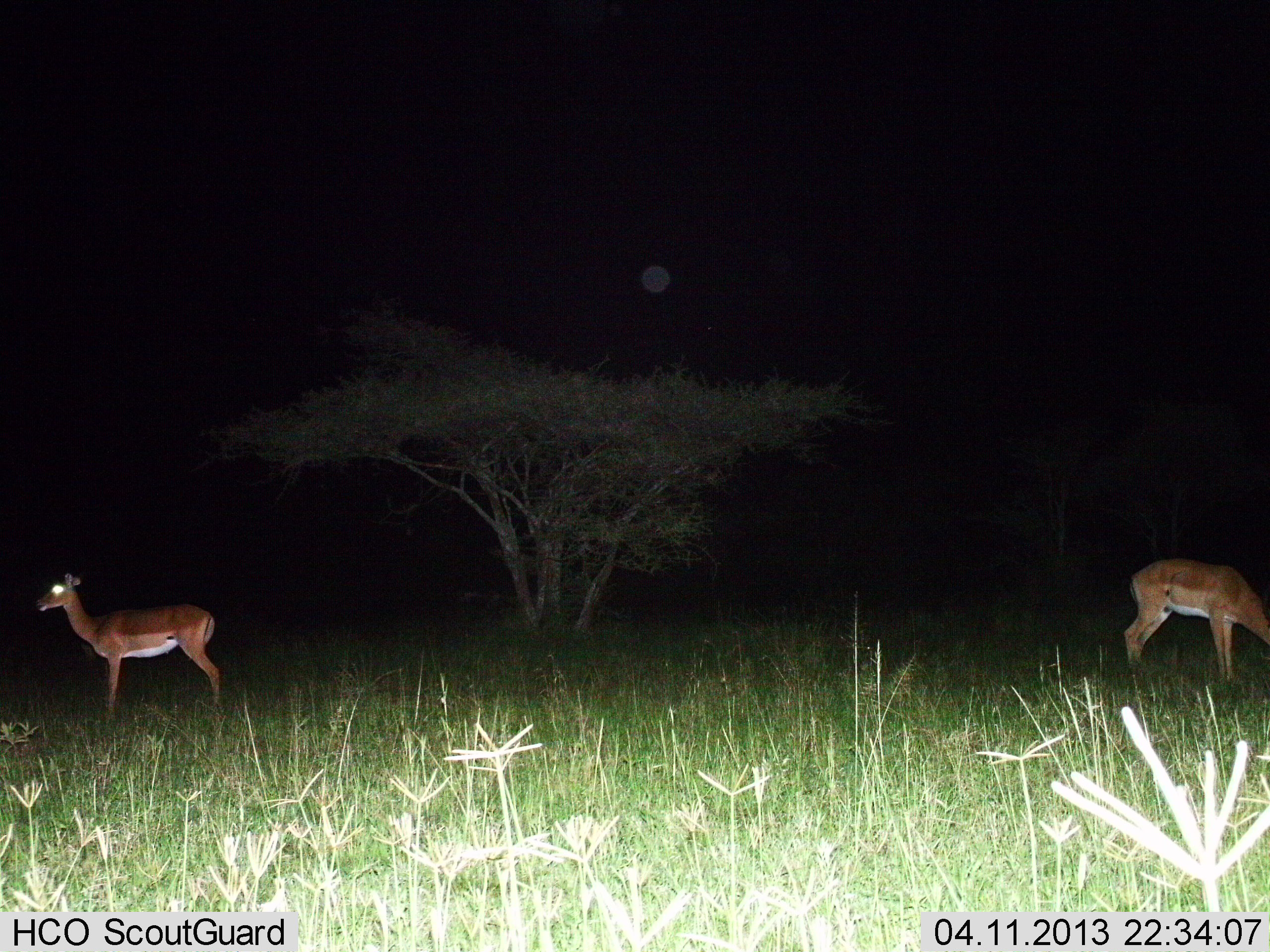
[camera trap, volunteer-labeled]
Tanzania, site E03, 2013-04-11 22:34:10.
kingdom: Animalia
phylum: Chordata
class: Mammalia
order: Artiodactyla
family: Bovidae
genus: Aepyceros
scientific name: Aepyceros melampus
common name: impala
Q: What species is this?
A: Impala (Aepyceros melampus).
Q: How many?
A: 2.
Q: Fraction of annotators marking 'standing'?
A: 91%.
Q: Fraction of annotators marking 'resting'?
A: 0%.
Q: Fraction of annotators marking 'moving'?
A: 5%.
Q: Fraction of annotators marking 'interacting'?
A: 0%.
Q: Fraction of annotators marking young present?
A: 0%.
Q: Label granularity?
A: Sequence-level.